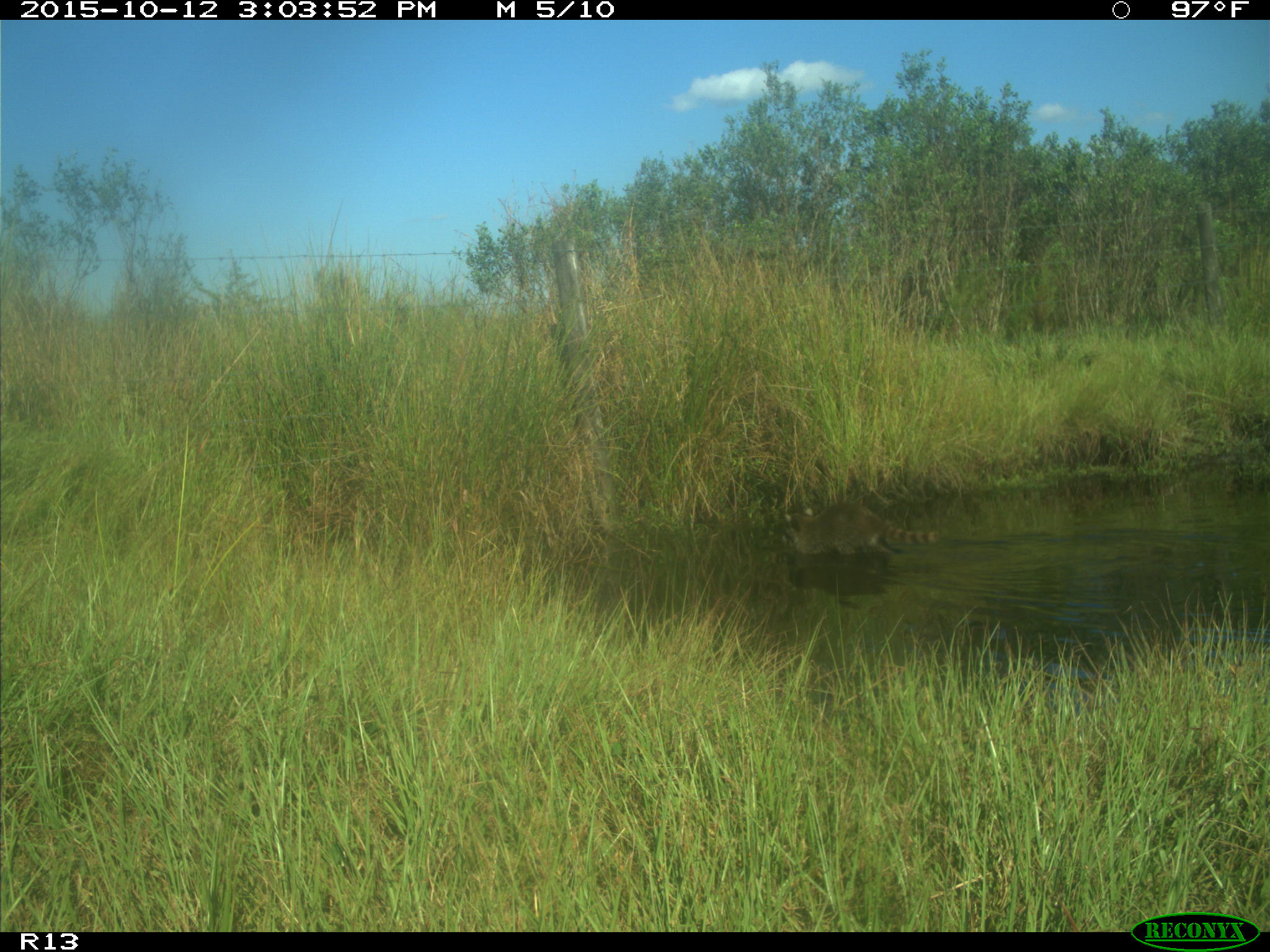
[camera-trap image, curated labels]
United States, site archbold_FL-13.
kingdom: Animalia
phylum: Chordata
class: Mammalia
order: Carnivora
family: Procyonidae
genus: Procyon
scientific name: Procyon lotor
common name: common raccoon